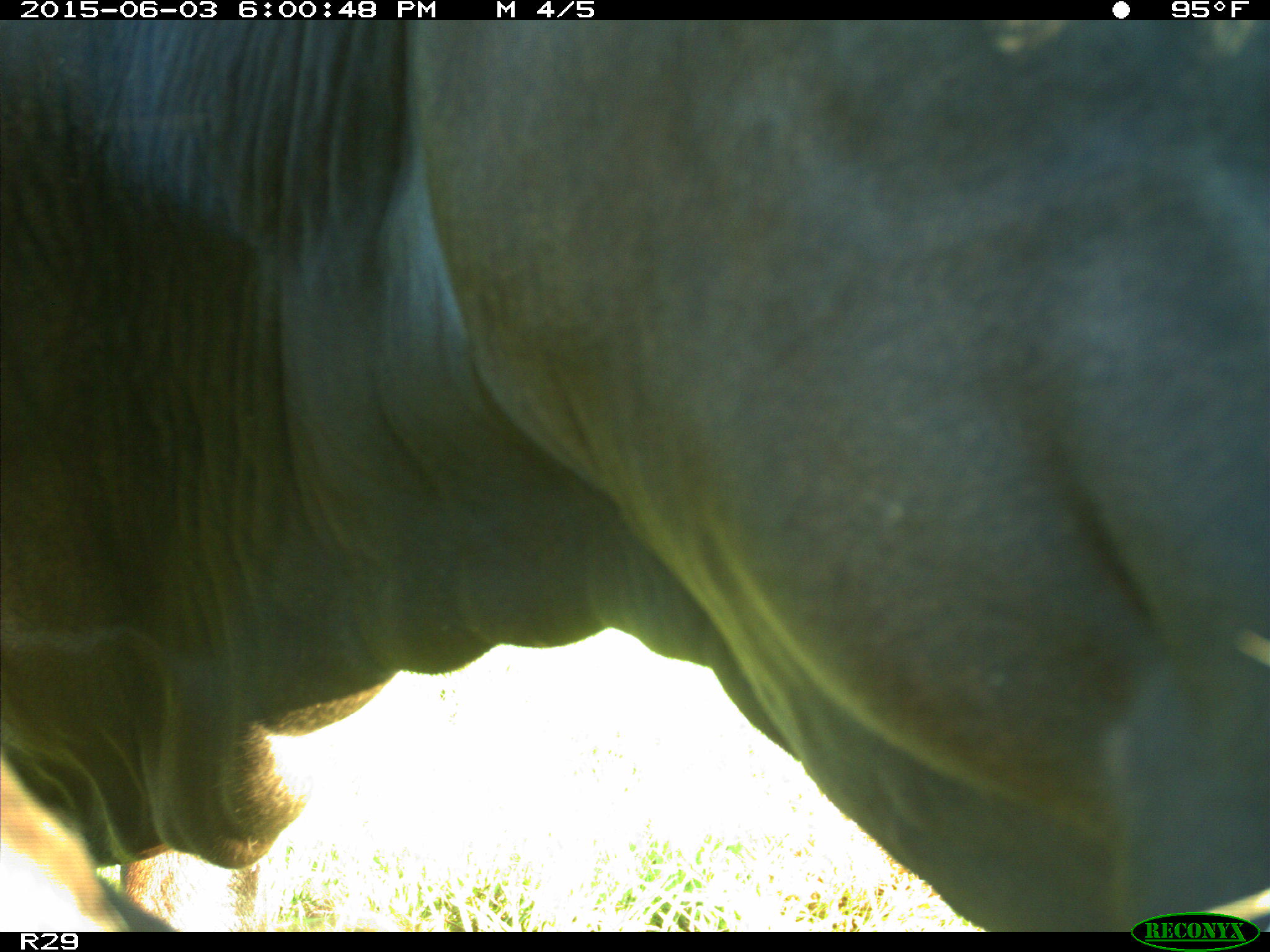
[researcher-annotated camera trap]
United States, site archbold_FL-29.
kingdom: Animalia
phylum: Chordata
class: Mammalia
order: Artiodactyla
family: Bovidae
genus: Bos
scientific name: Bos taurus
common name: domestic cow